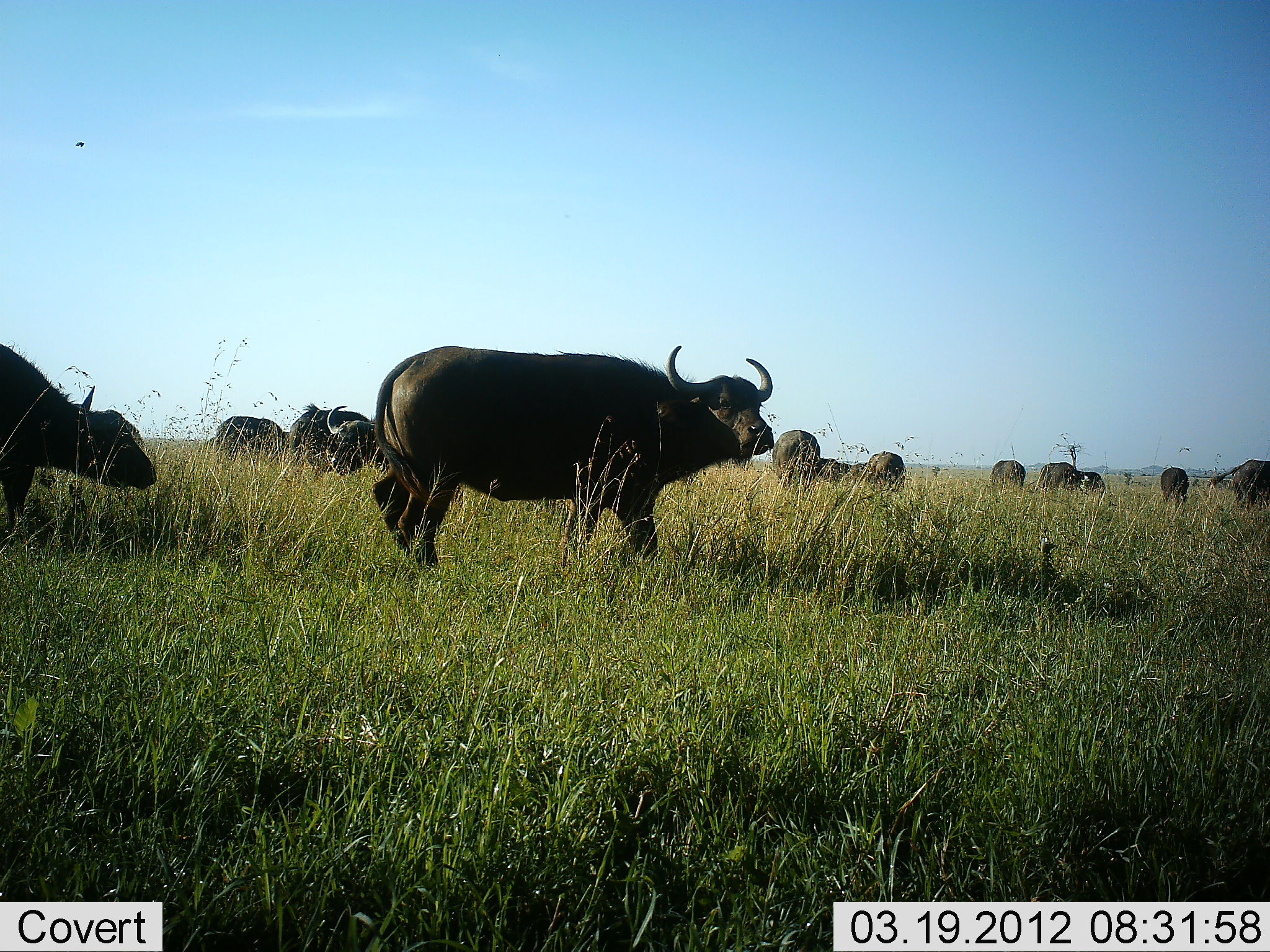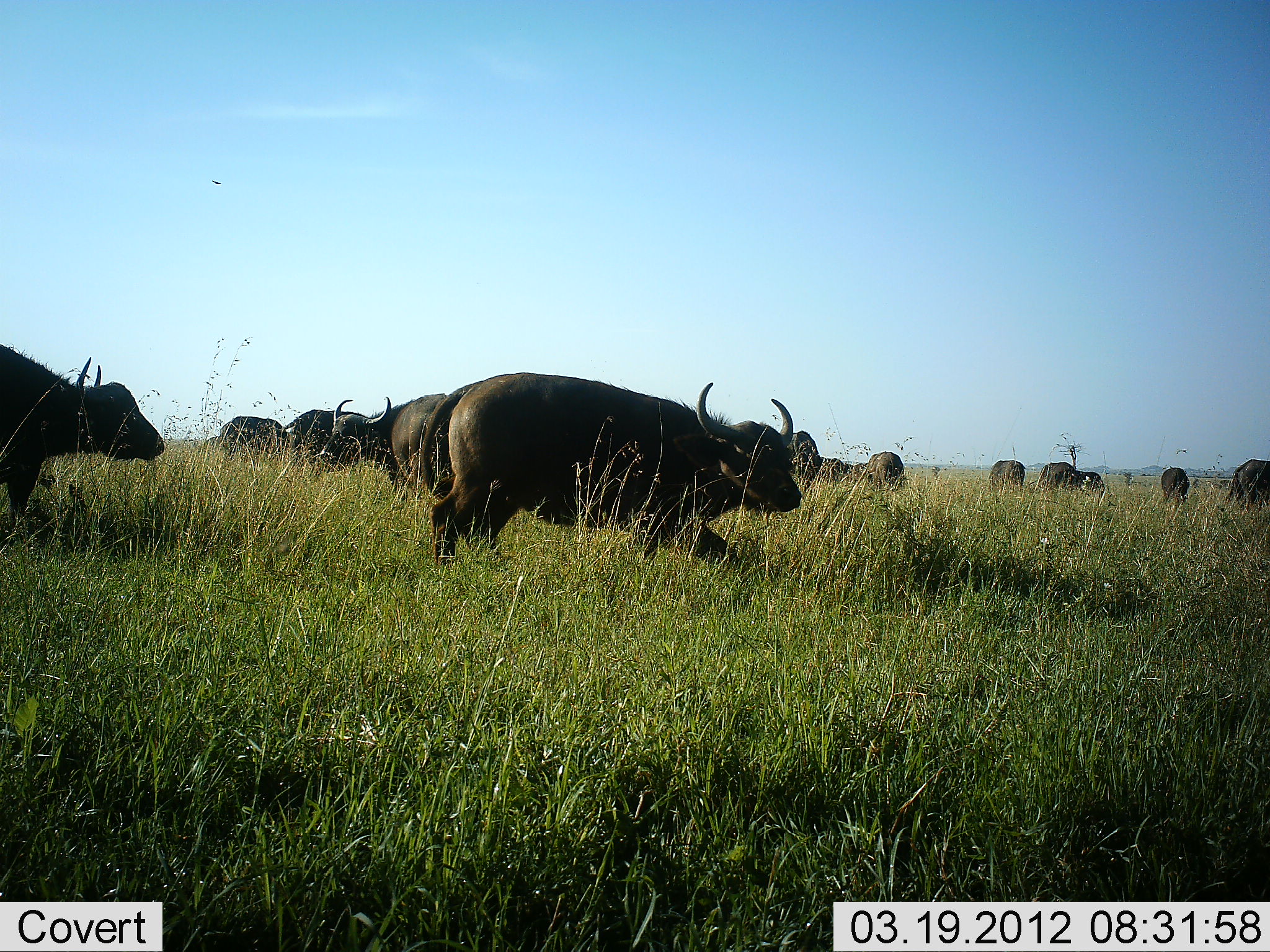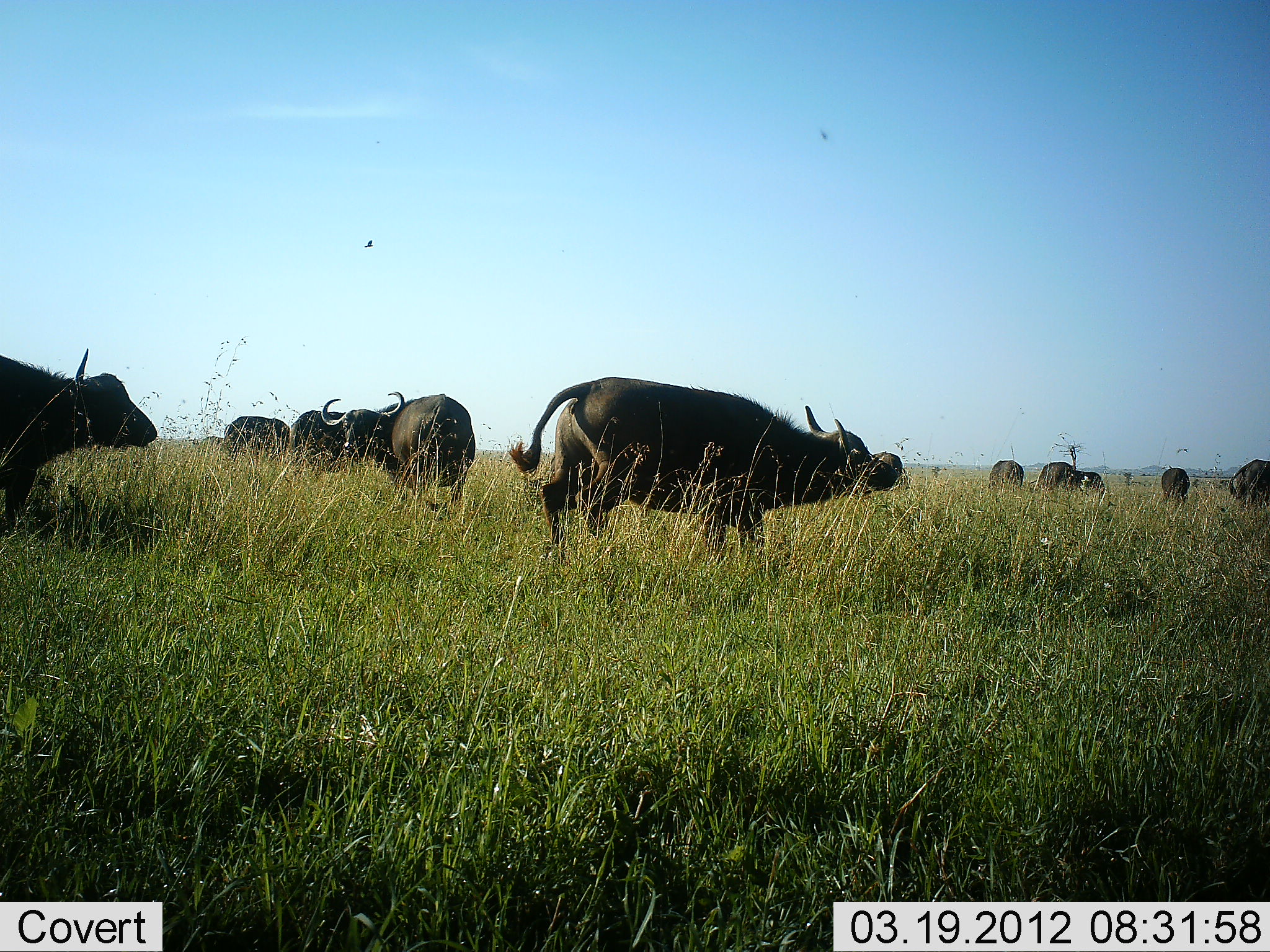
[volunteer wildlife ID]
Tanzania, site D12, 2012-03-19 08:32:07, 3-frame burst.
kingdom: Animalia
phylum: Chordata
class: Mammalia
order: Artiodactyla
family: Bovidae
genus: Syncerus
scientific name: Syncerus caffer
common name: cape buffalo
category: buffalo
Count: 11-50.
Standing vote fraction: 75%.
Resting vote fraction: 0%.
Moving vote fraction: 83%.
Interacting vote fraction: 0%.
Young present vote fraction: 8%.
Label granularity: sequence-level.